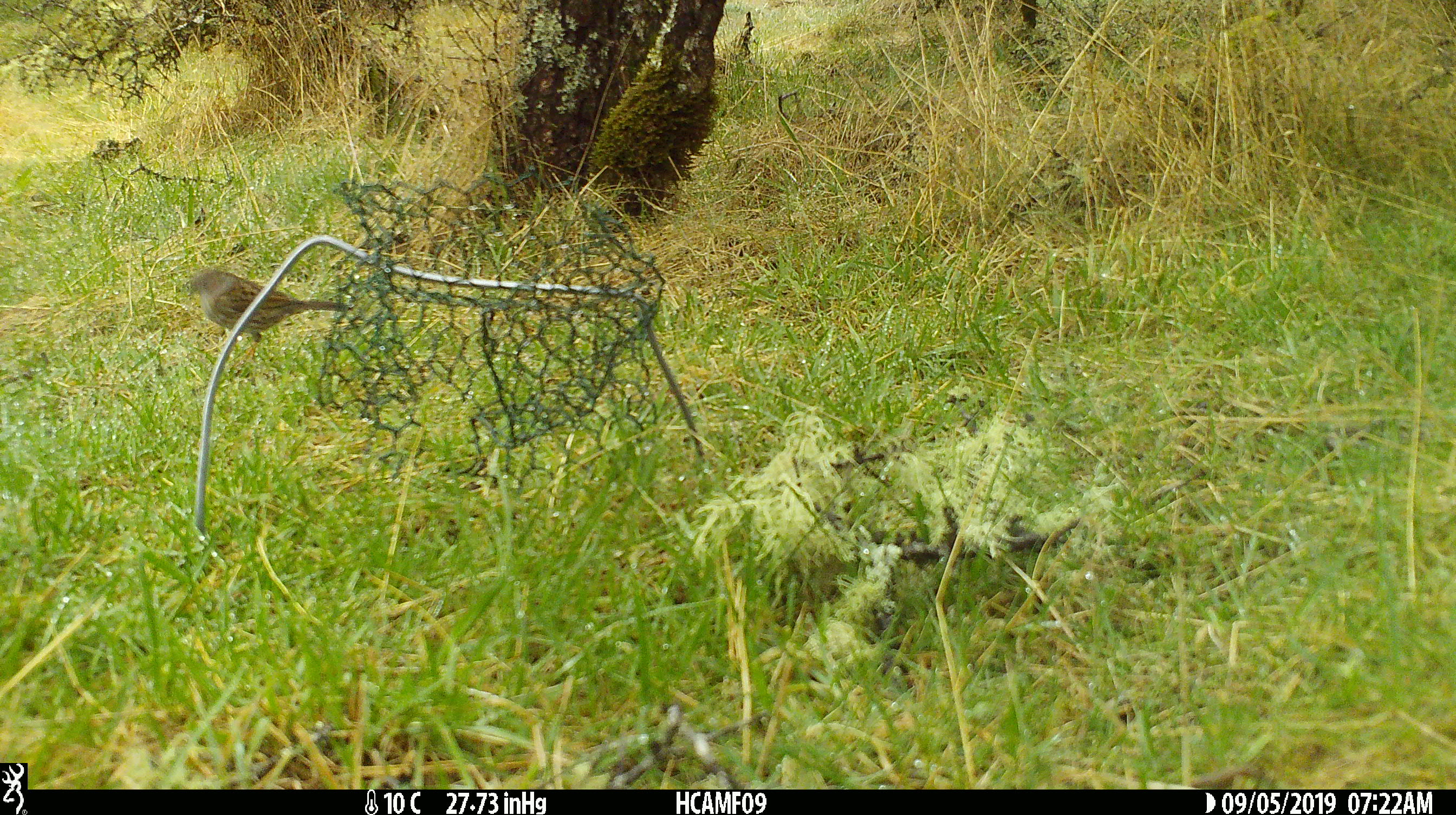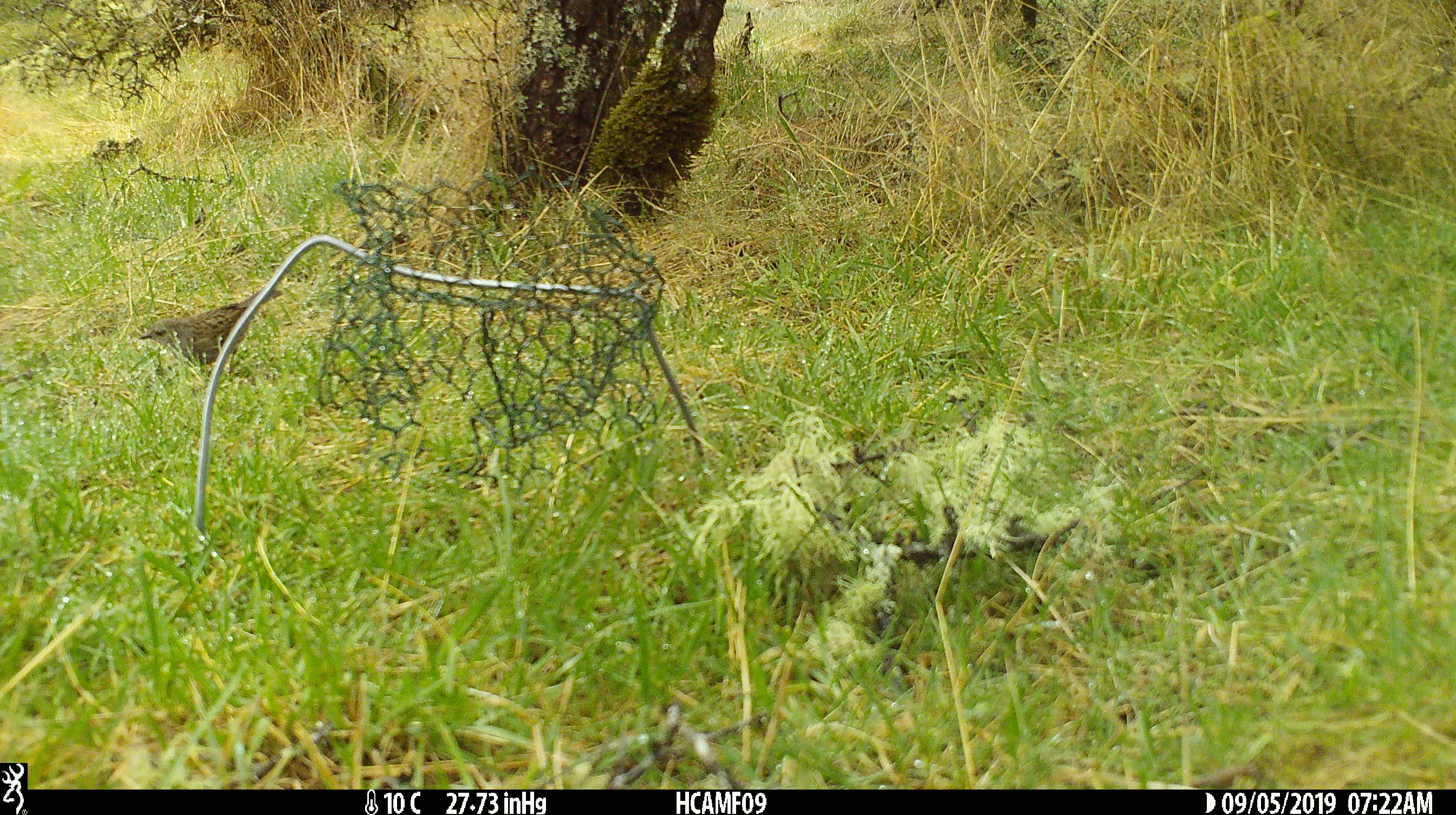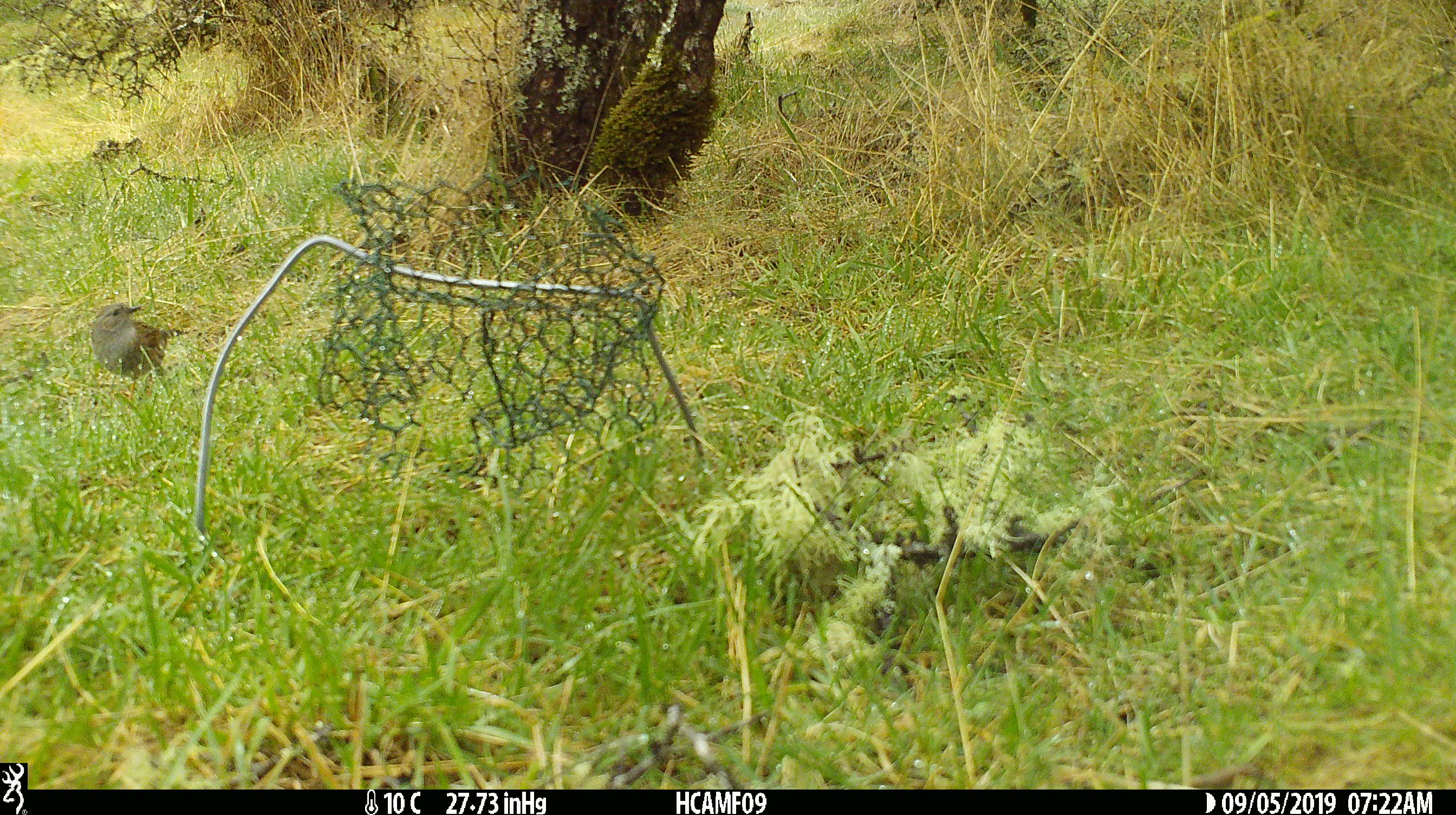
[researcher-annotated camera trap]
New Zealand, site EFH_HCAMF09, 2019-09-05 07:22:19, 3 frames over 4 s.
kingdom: Animalia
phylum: Chordata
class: Aves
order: Passeriformes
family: Prunellidae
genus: Prunella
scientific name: Prunella modularis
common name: dunnock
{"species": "dunnock (Prunella modularis)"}